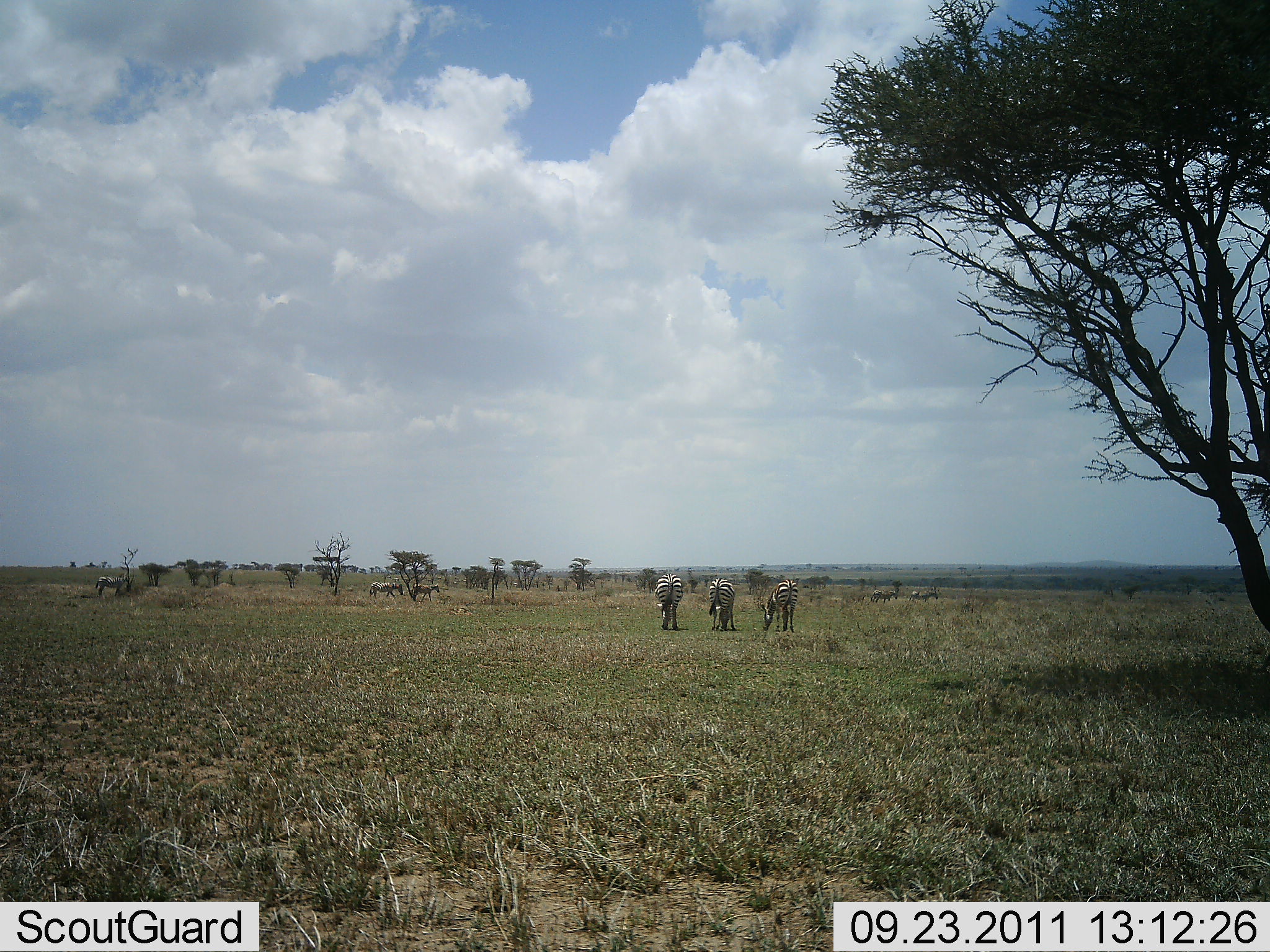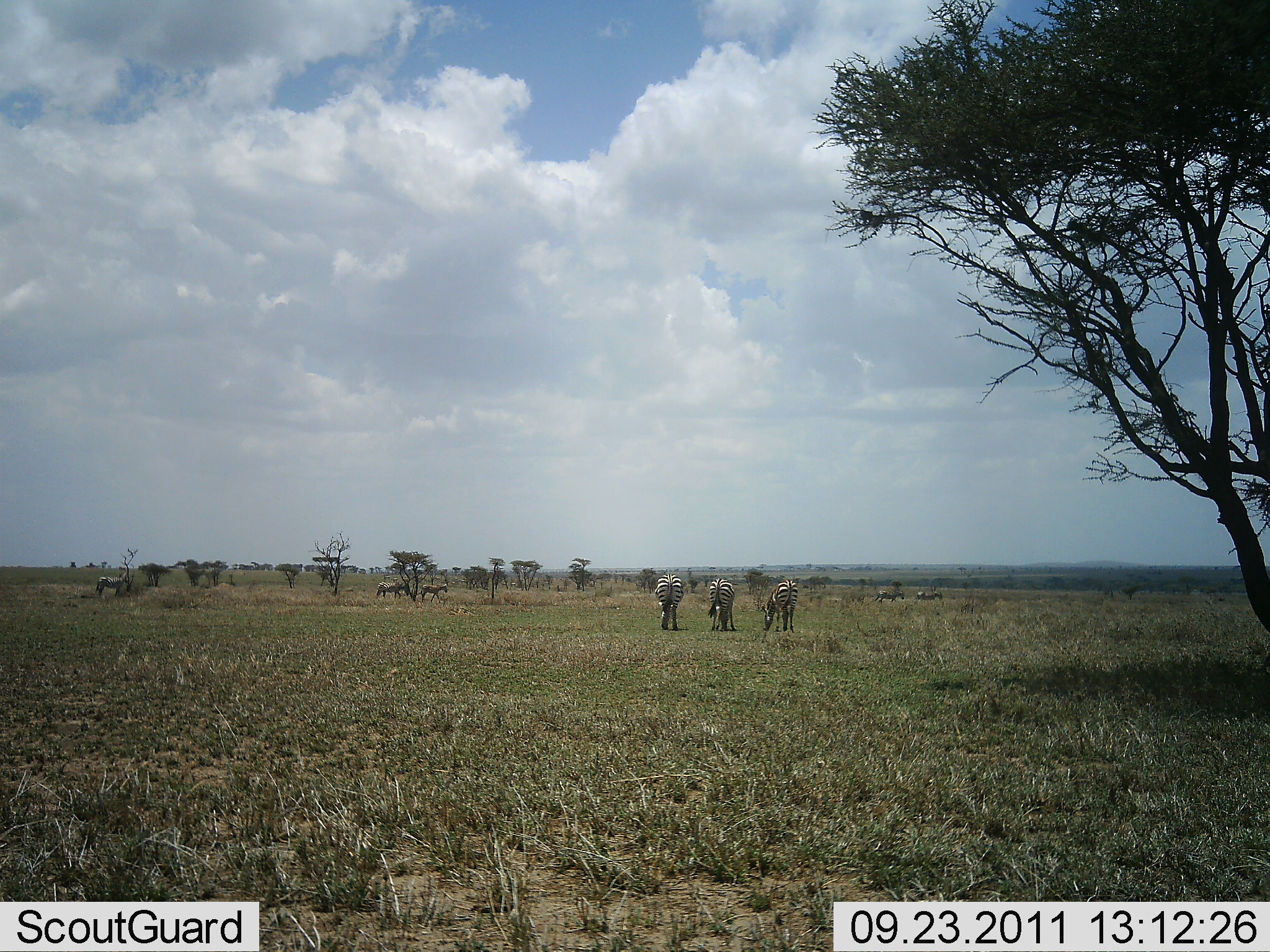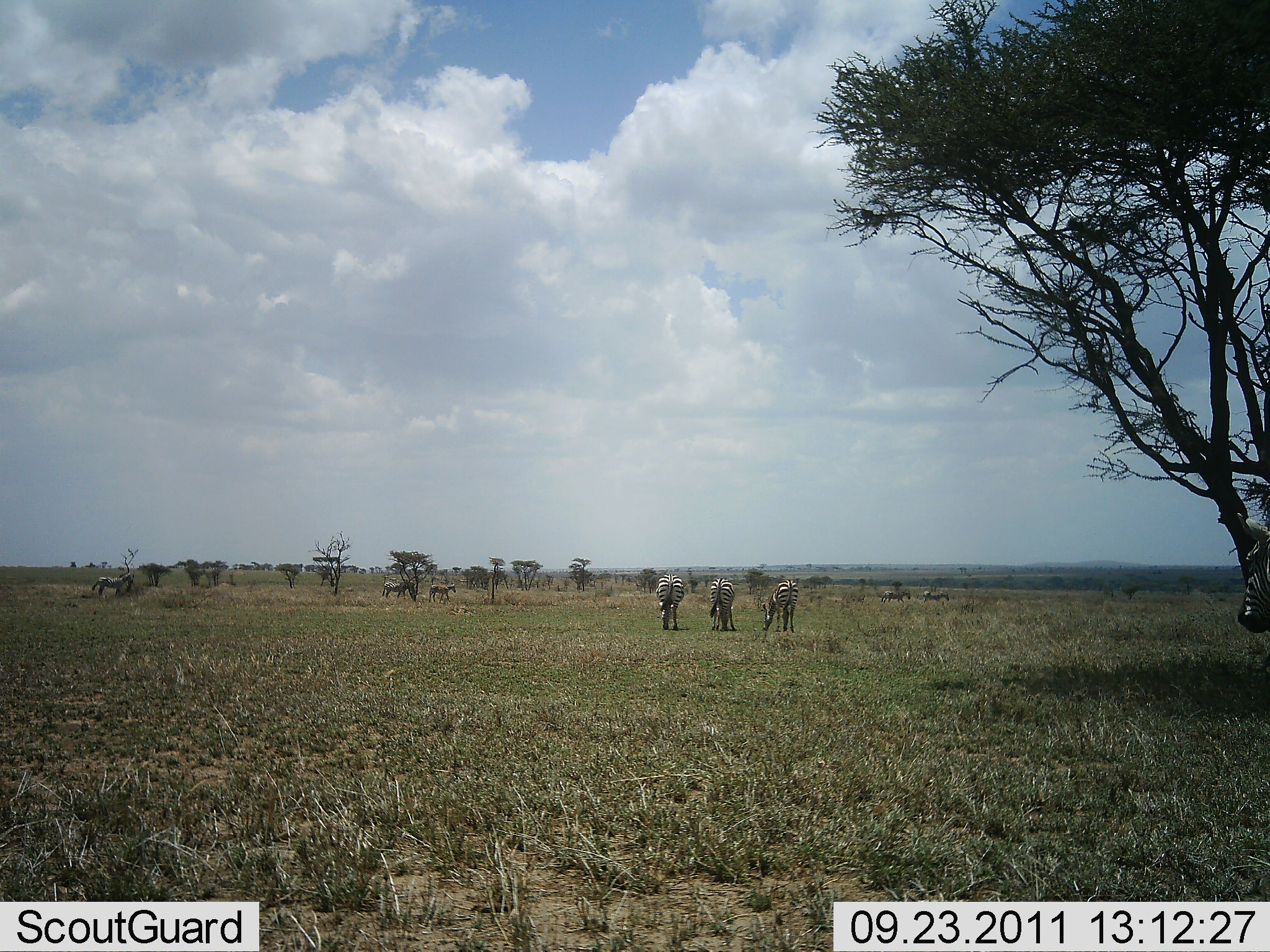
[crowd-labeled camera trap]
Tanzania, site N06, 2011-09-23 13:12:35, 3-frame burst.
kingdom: Animalia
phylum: Chordata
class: Mammalia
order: Perissodactyla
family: Equidae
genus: Equus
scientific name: Equus quagga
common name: plains zebra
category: zebra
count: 8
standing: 80%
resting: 0%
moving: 40%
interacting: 0%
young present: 7%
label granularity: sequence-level